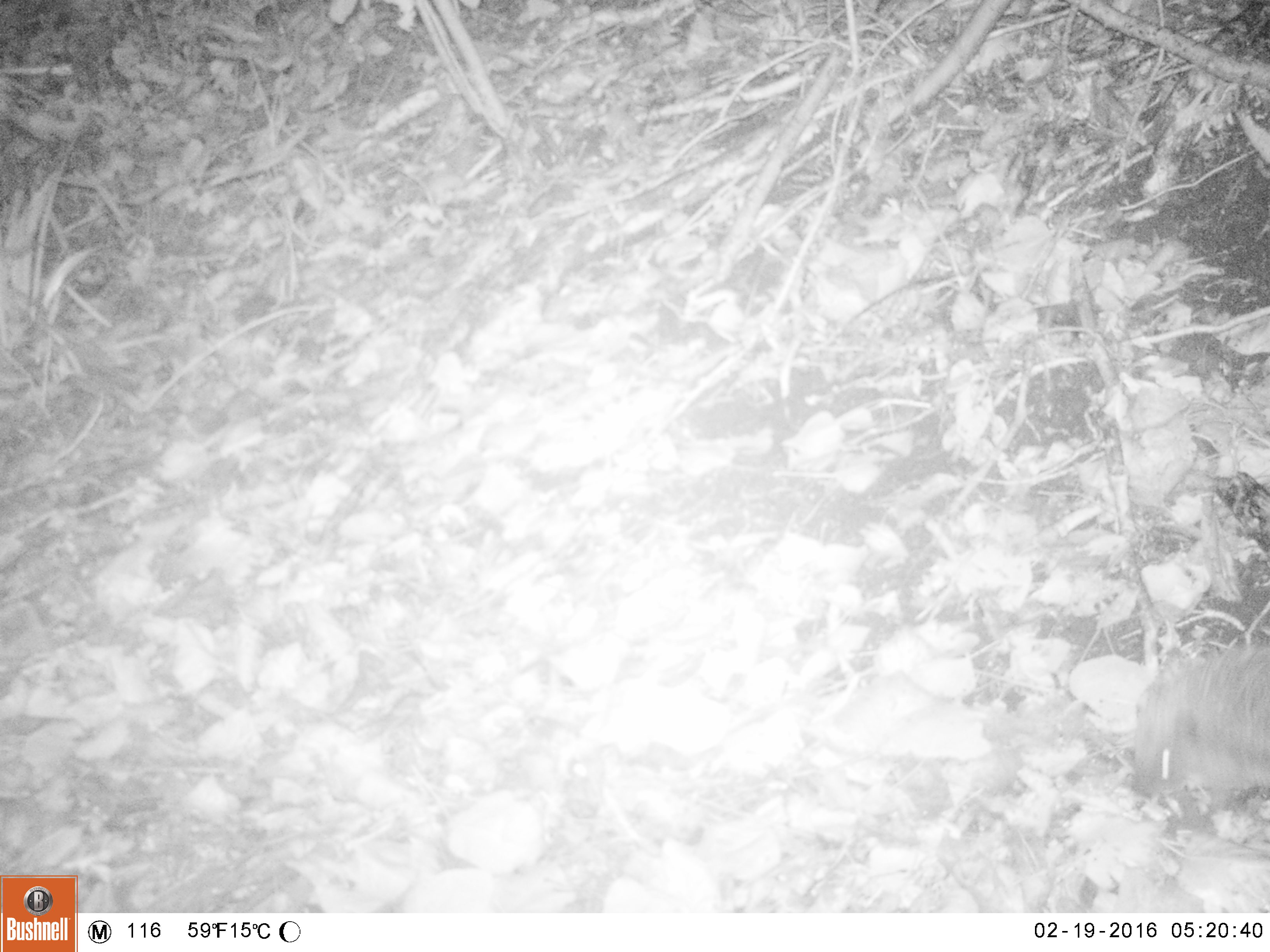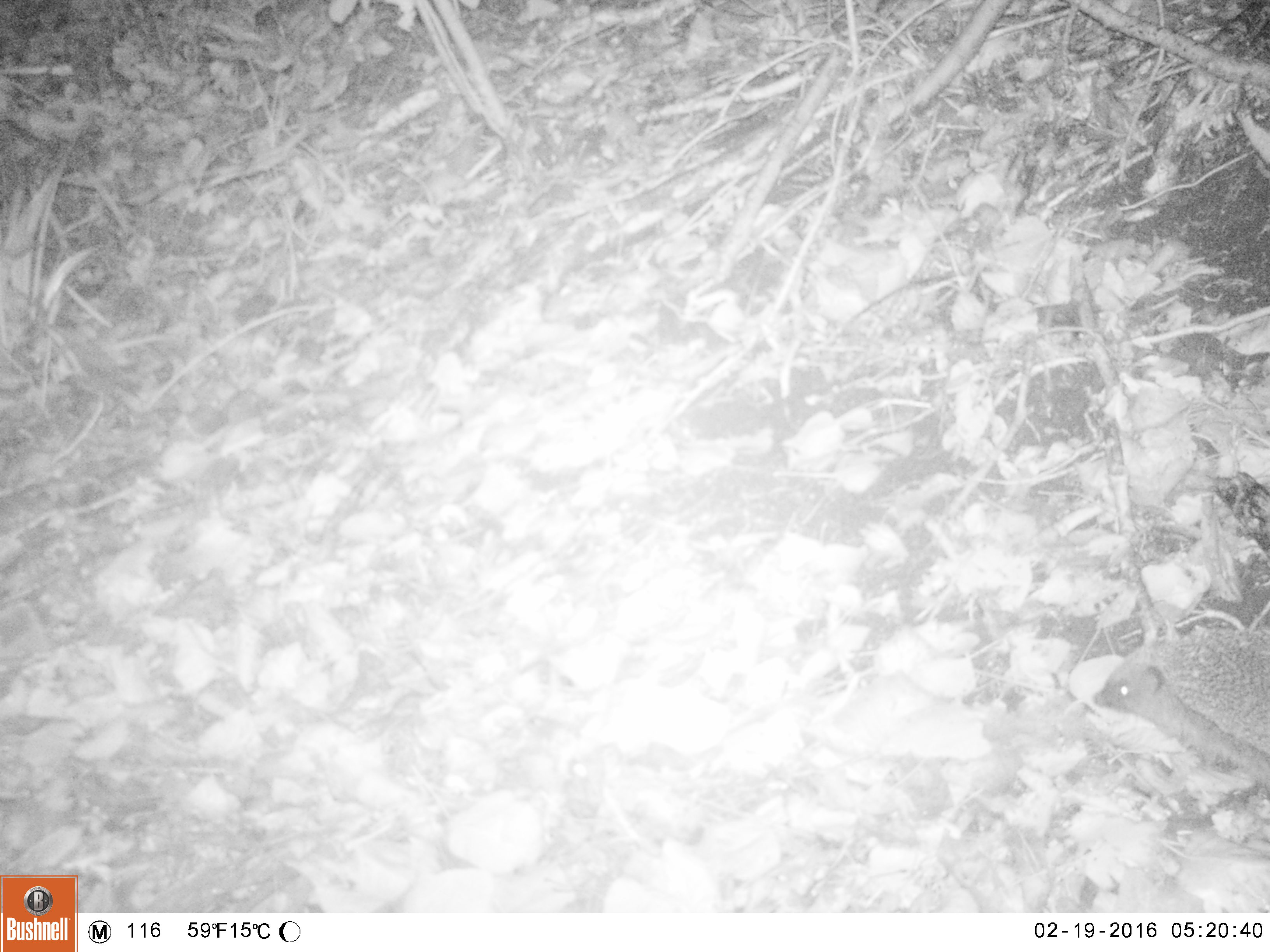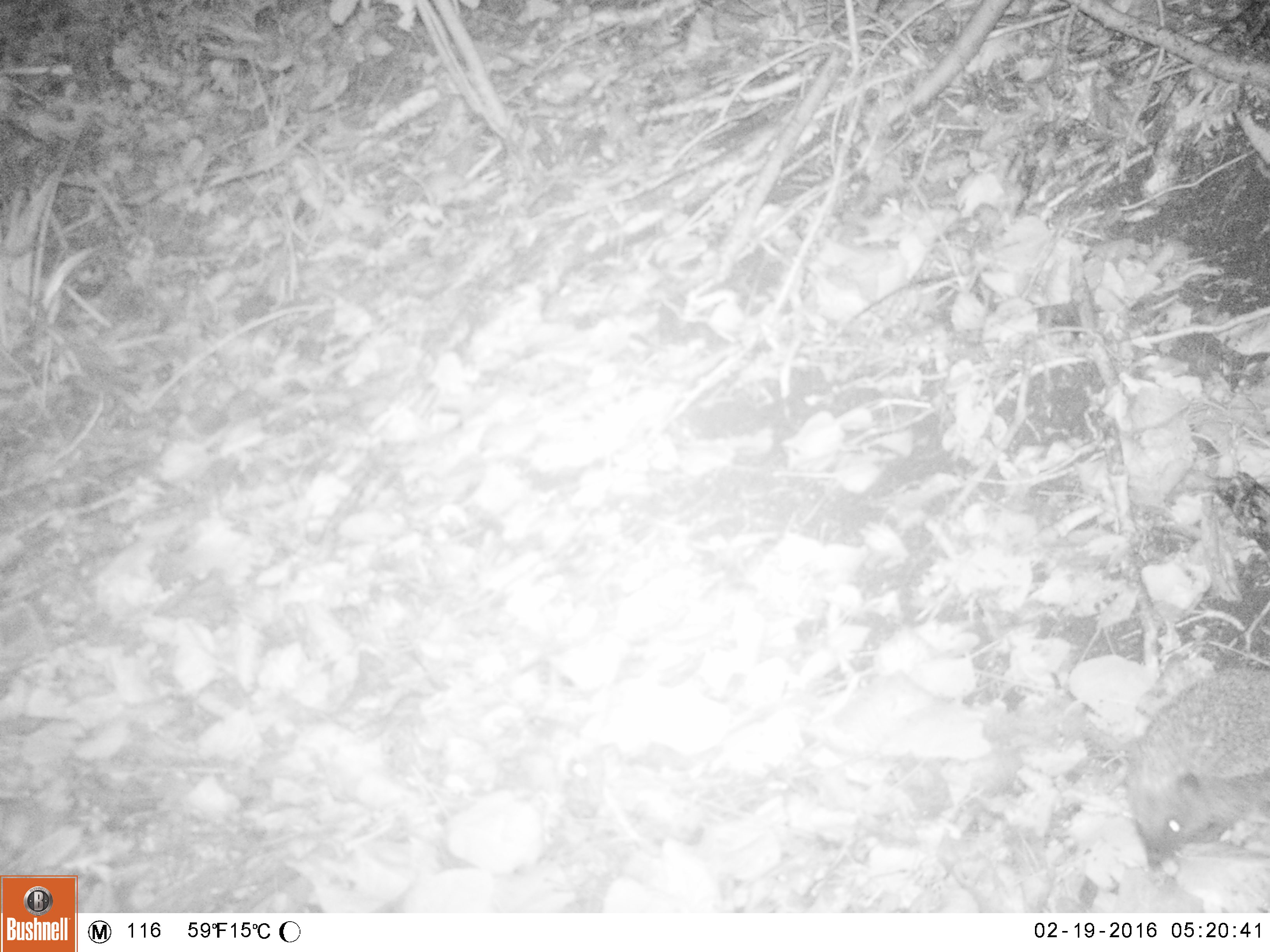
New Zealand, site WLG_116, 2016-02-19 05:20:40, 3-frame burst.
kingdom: Animalia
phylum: Chordata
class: Mammalia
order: Eulipotyphla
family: Erinaceidae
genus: Erinaceus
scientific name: Erinaceus europaeus europaeus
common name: european hedgehog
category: hedgehog